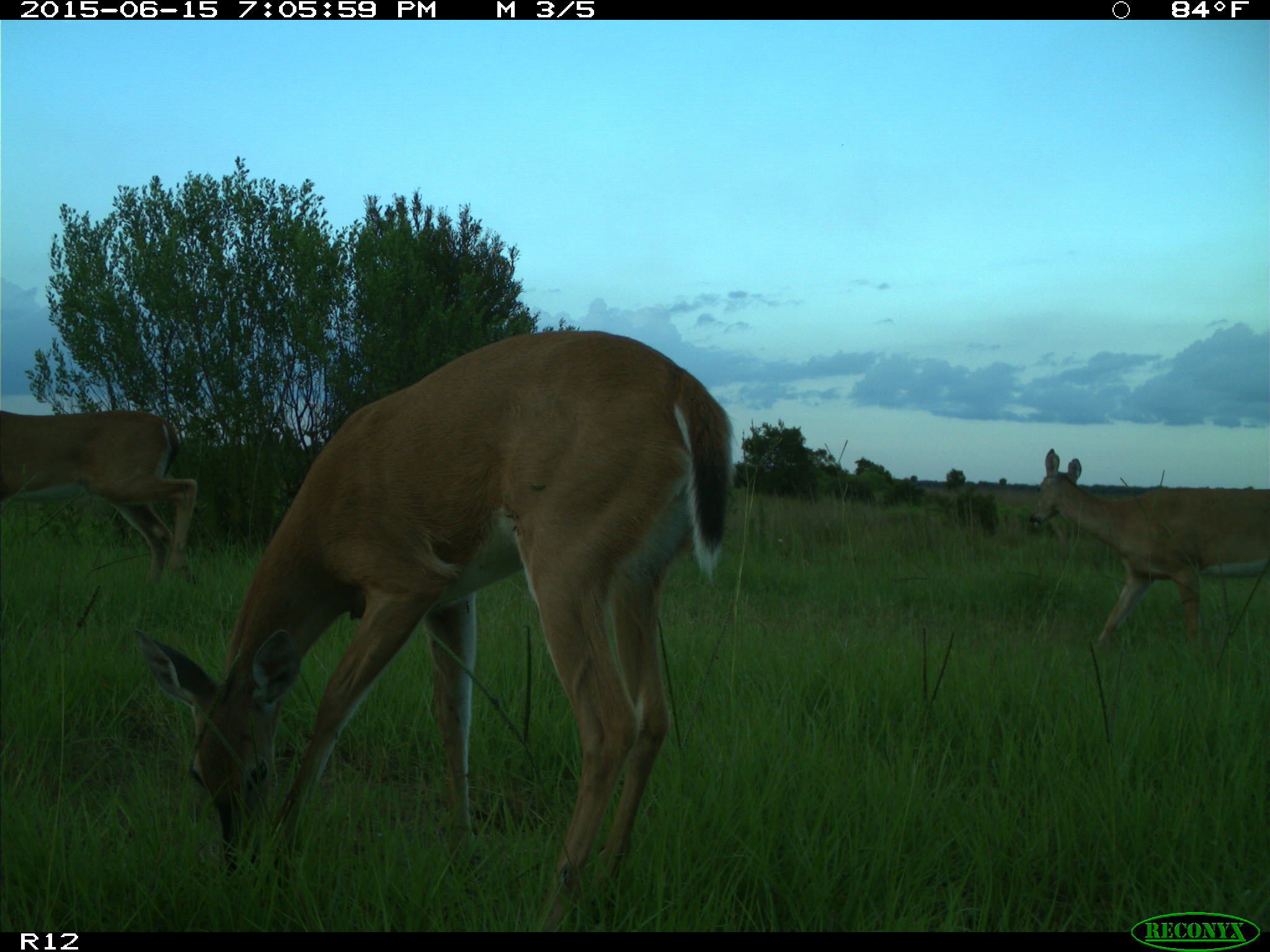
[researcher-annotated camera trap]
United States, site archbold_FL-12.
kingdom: Animalia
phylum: Chordata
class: Mammalia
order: Artiodactyla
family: Cervidae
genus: Odocoileus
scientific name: Odocoileus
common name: deer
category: unidentified deer